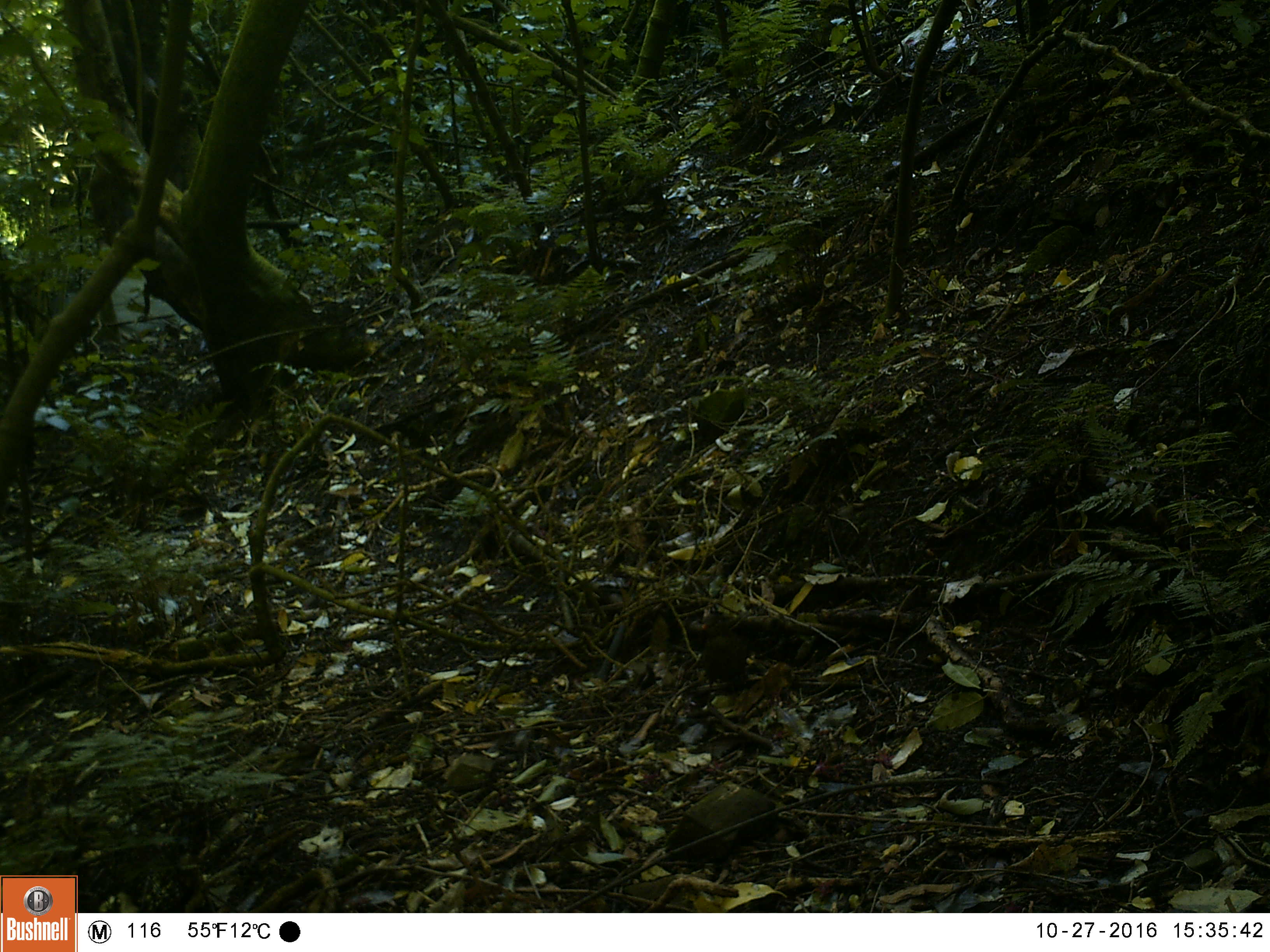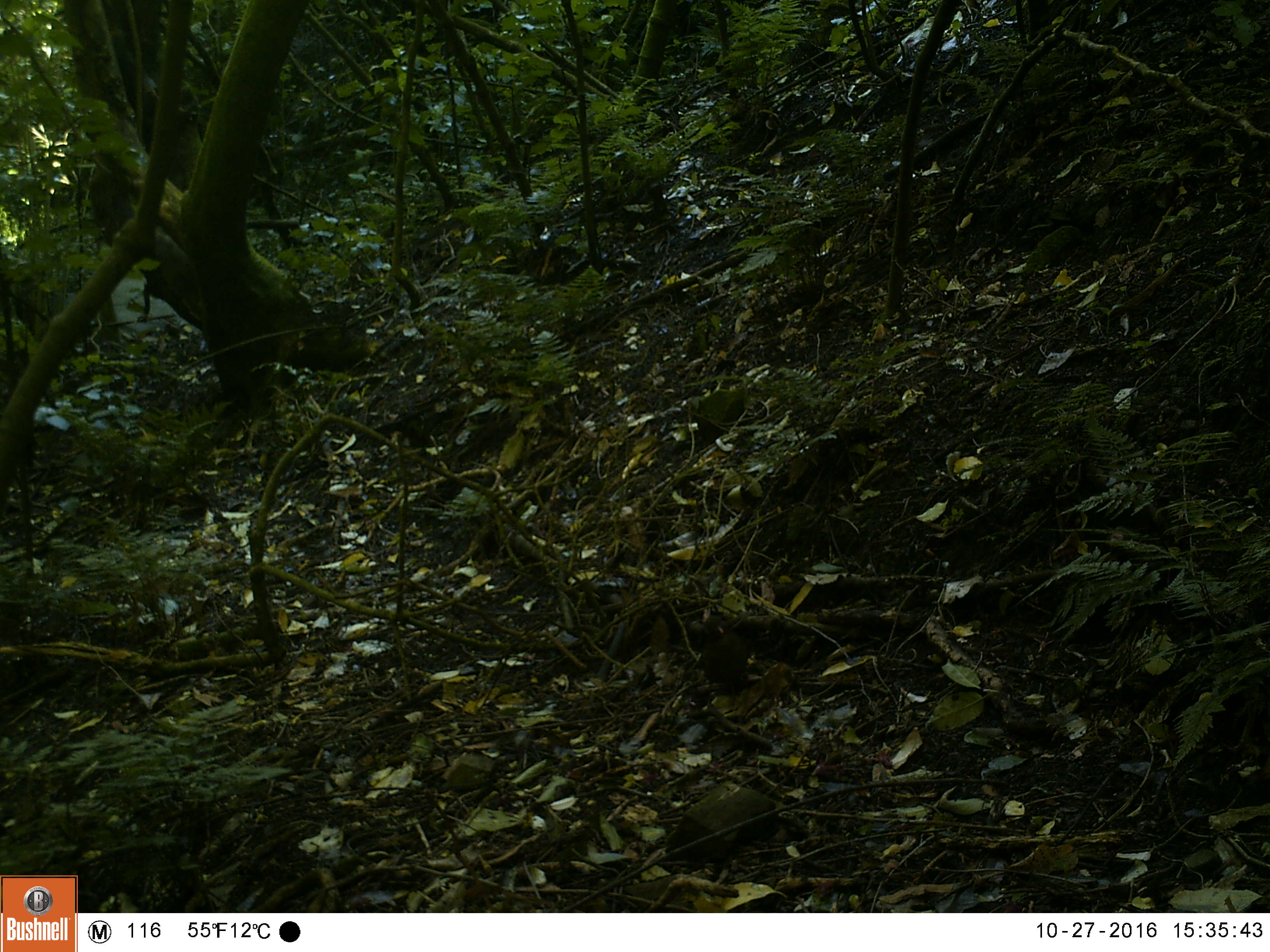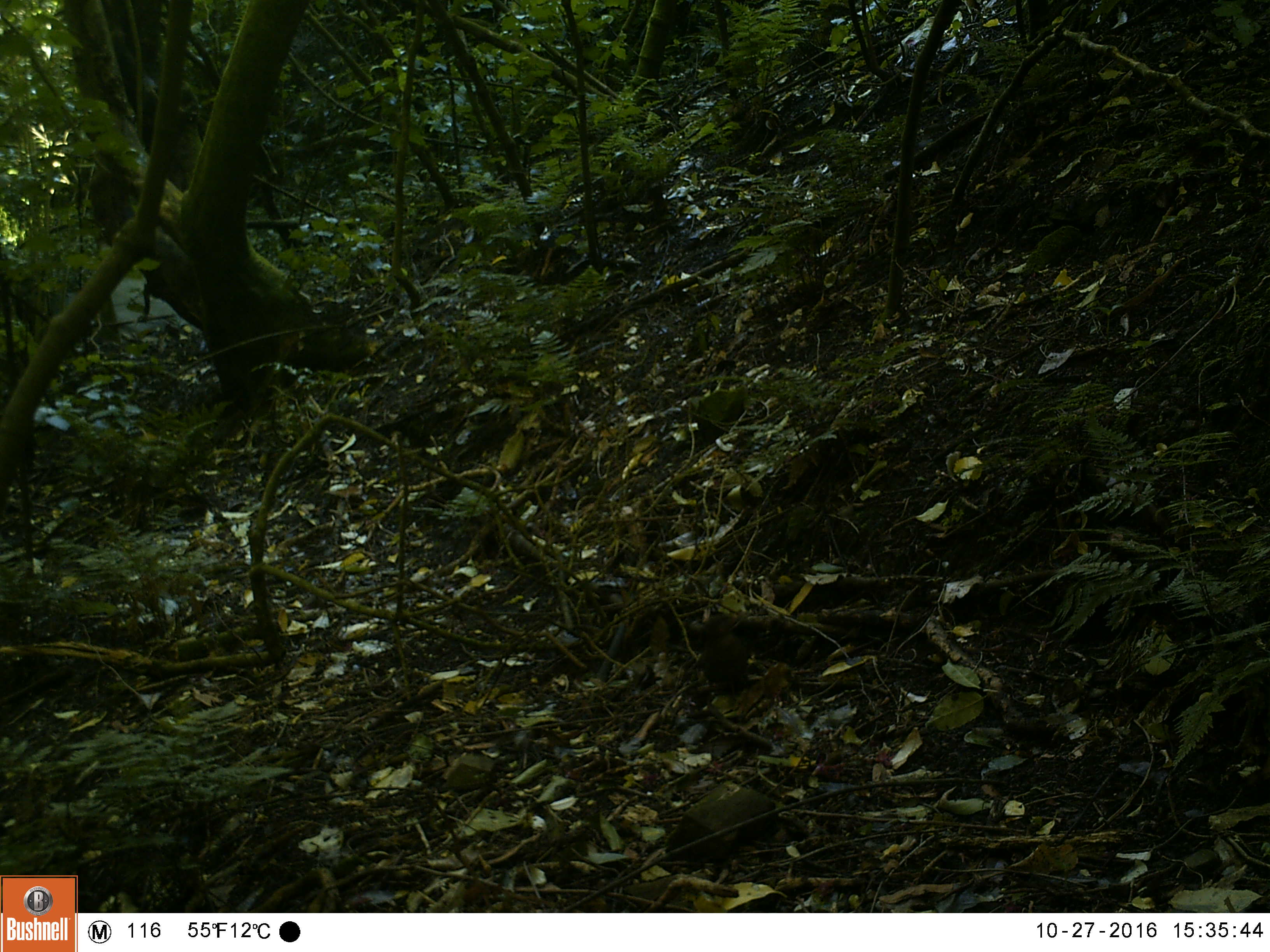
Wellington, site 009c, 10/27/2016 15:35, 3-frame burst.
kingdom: Animalia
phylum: Chordata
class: Aves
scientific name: Aves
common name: bird